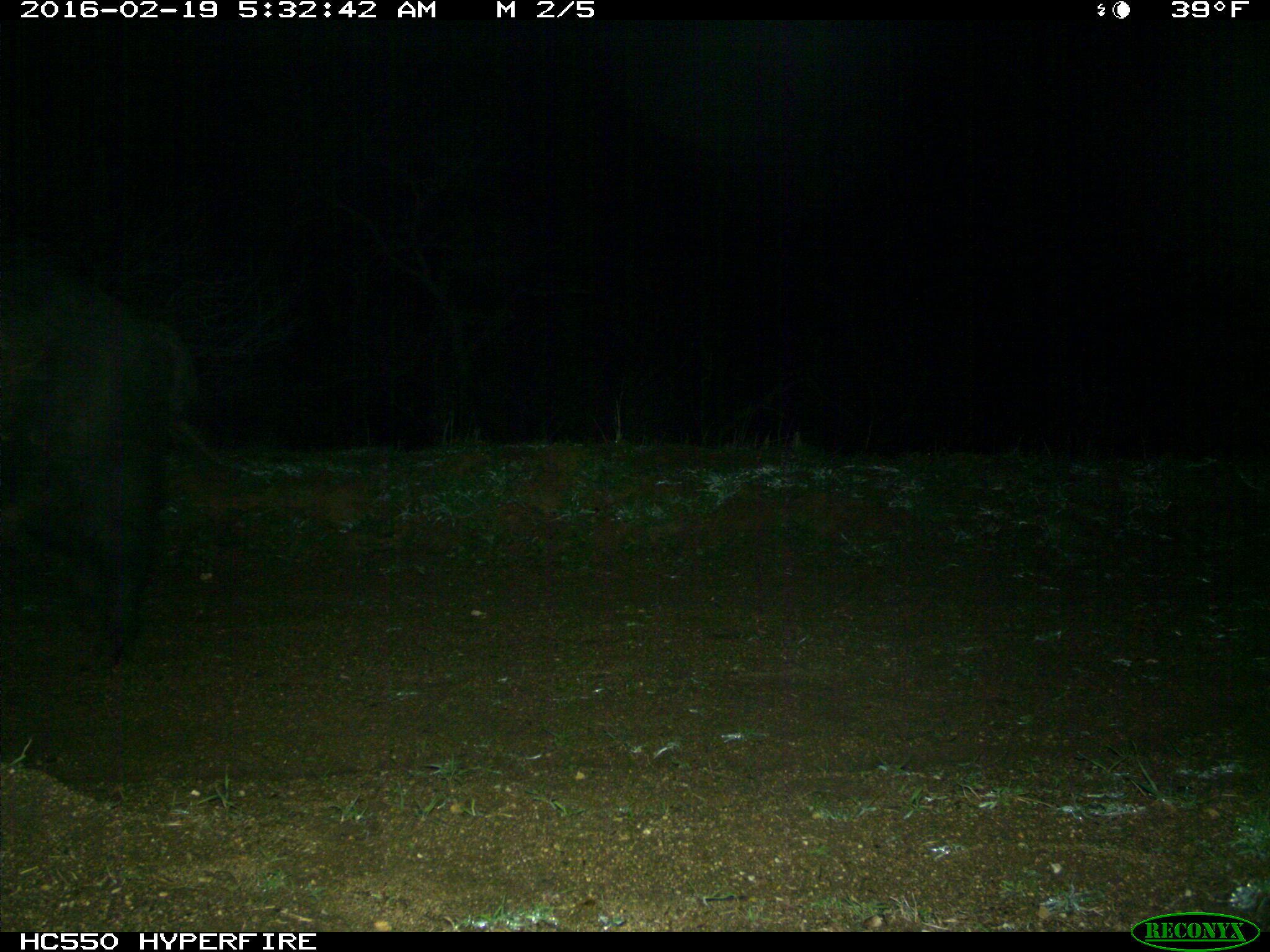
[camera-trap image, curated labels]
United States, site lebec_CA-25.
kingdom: Animalia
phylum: Chordata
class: Mammalia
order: Artiodactyla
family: Suidae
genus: Sus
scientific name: Sus scrofa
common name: wild boar